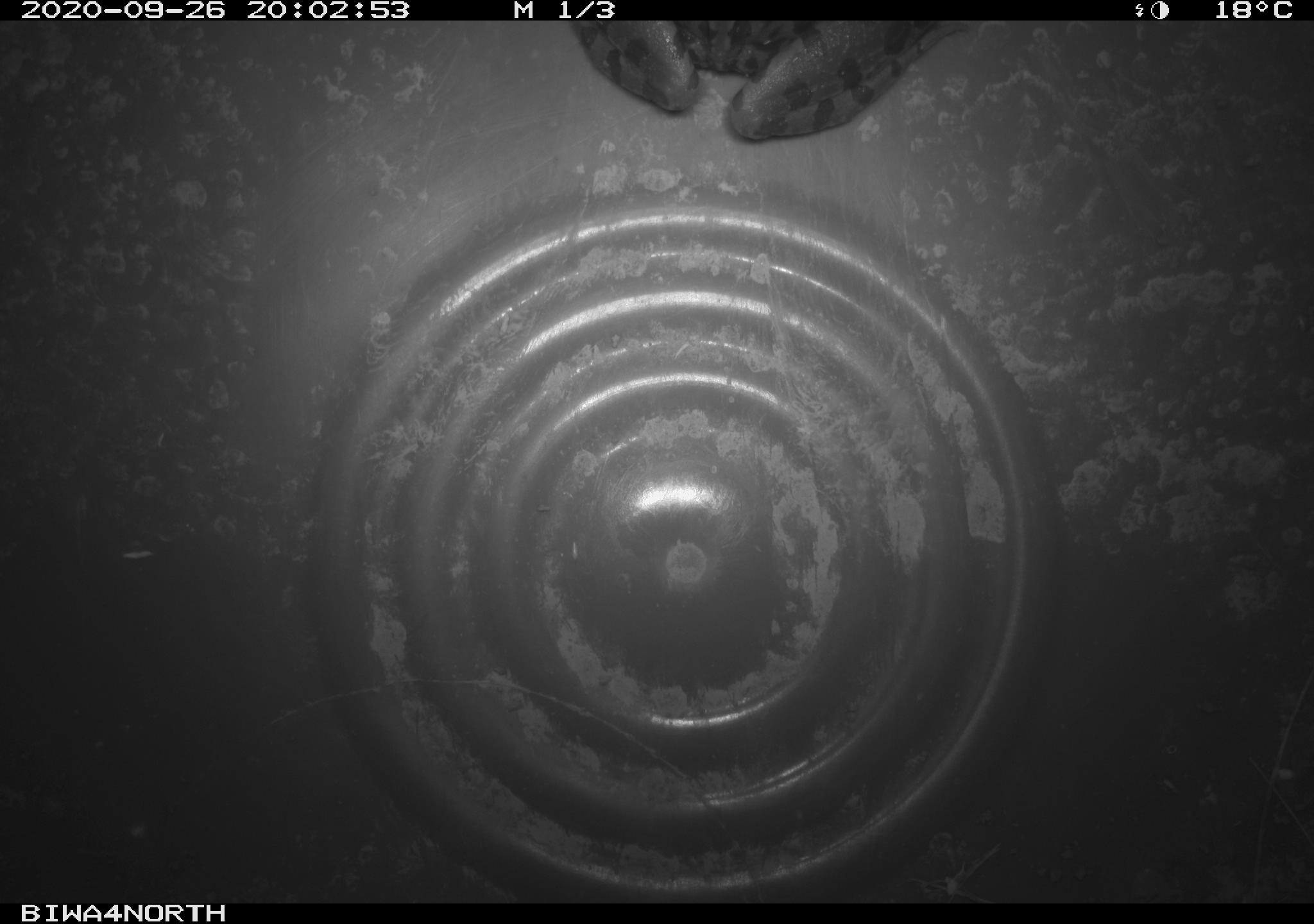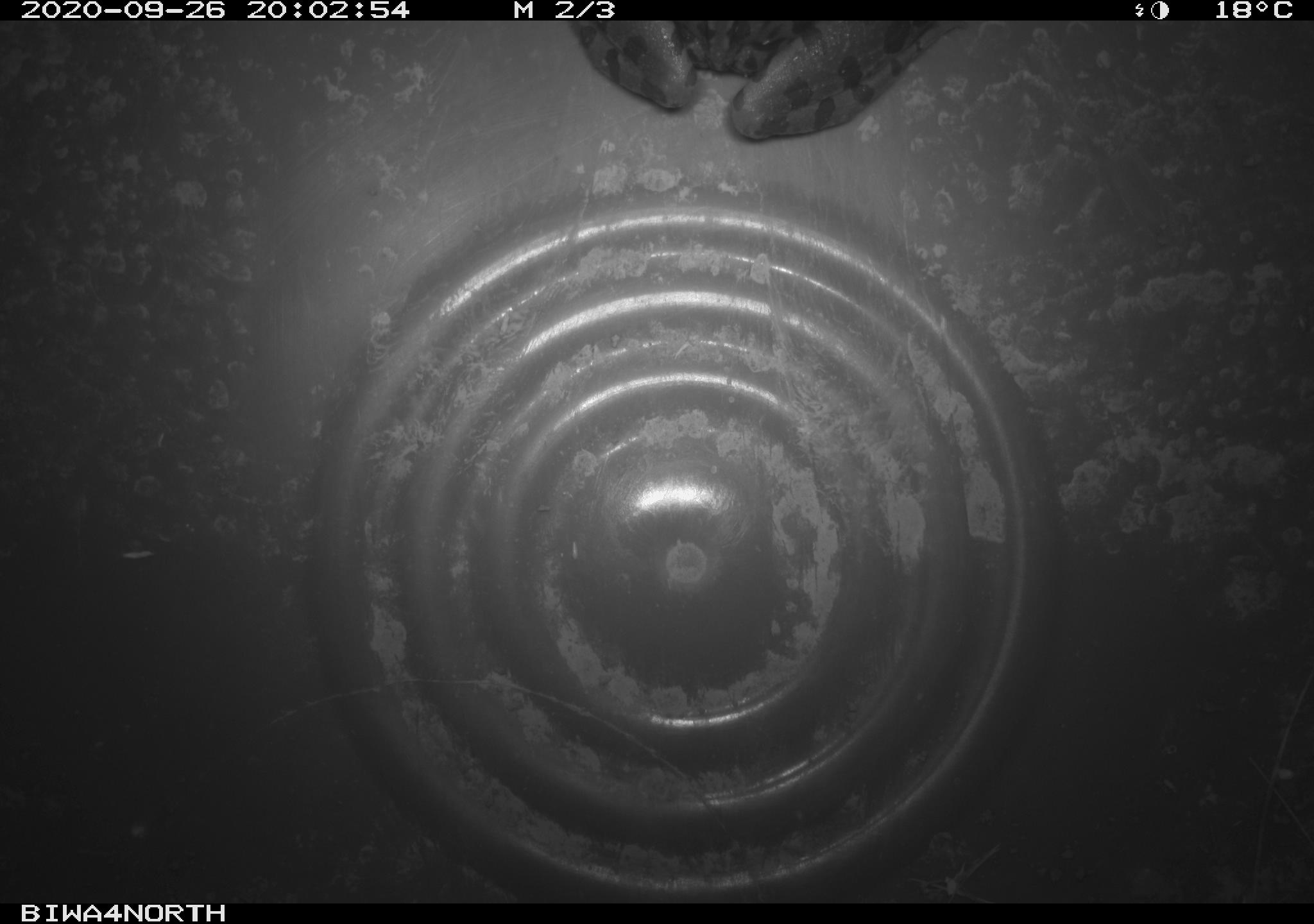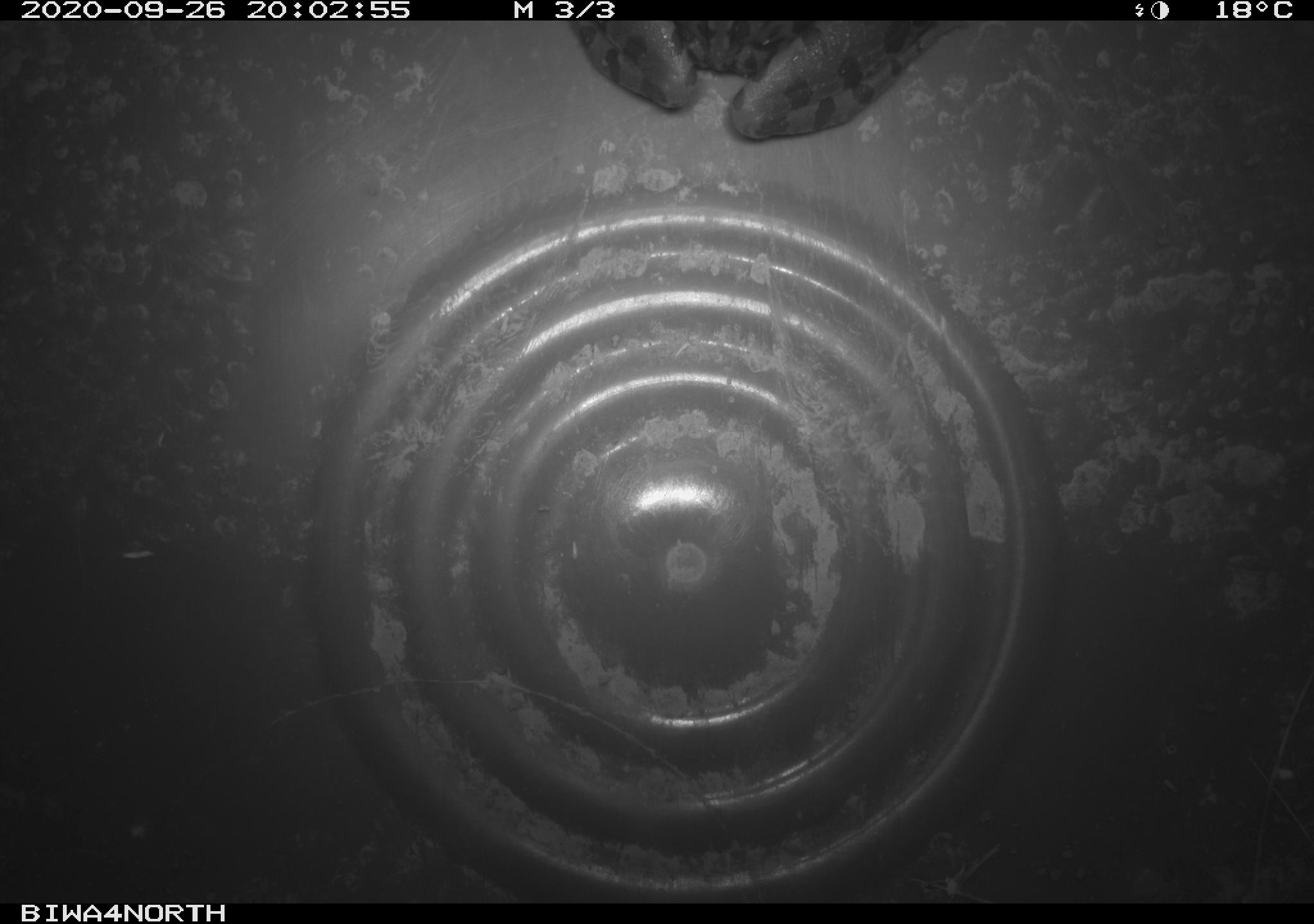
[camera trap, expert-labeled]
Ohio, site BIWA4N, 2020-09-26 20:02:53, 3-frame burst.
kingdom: Animalia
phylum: Chordata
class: Amphibia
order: Anura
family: Ranidae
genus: Lithobates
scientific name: Lithobates pipiens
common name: northern leopard frog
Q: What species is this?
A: Northern leopard frog (Lithobates pipiens).